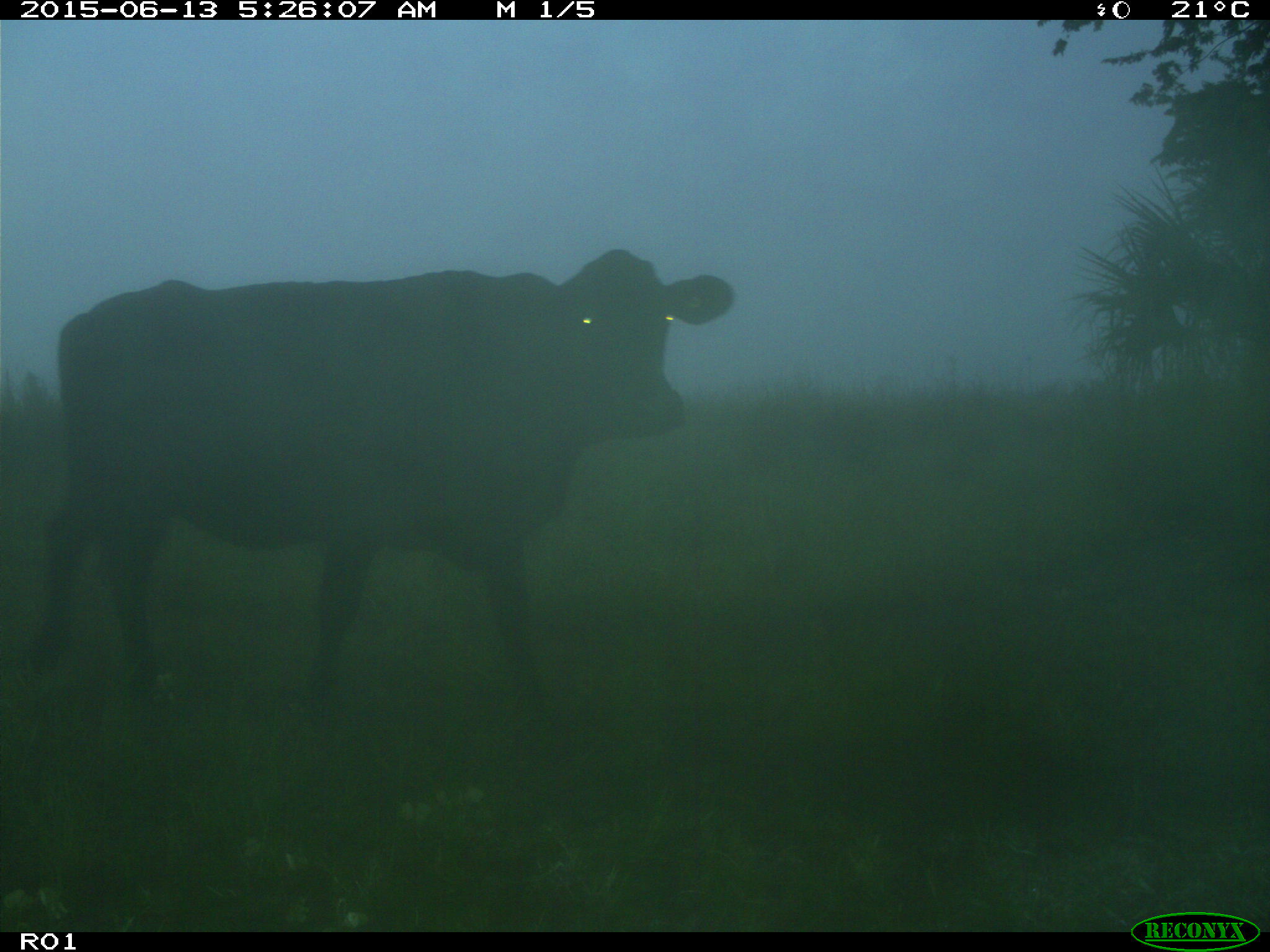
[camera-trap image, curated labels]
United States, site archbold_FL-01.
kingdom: Animalia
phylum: Chordata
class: Mammalia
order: Artiodactyla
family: Bovidae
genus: Bos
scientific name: Bos taurus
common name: domestic cow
Bos taurus (domestic cow).